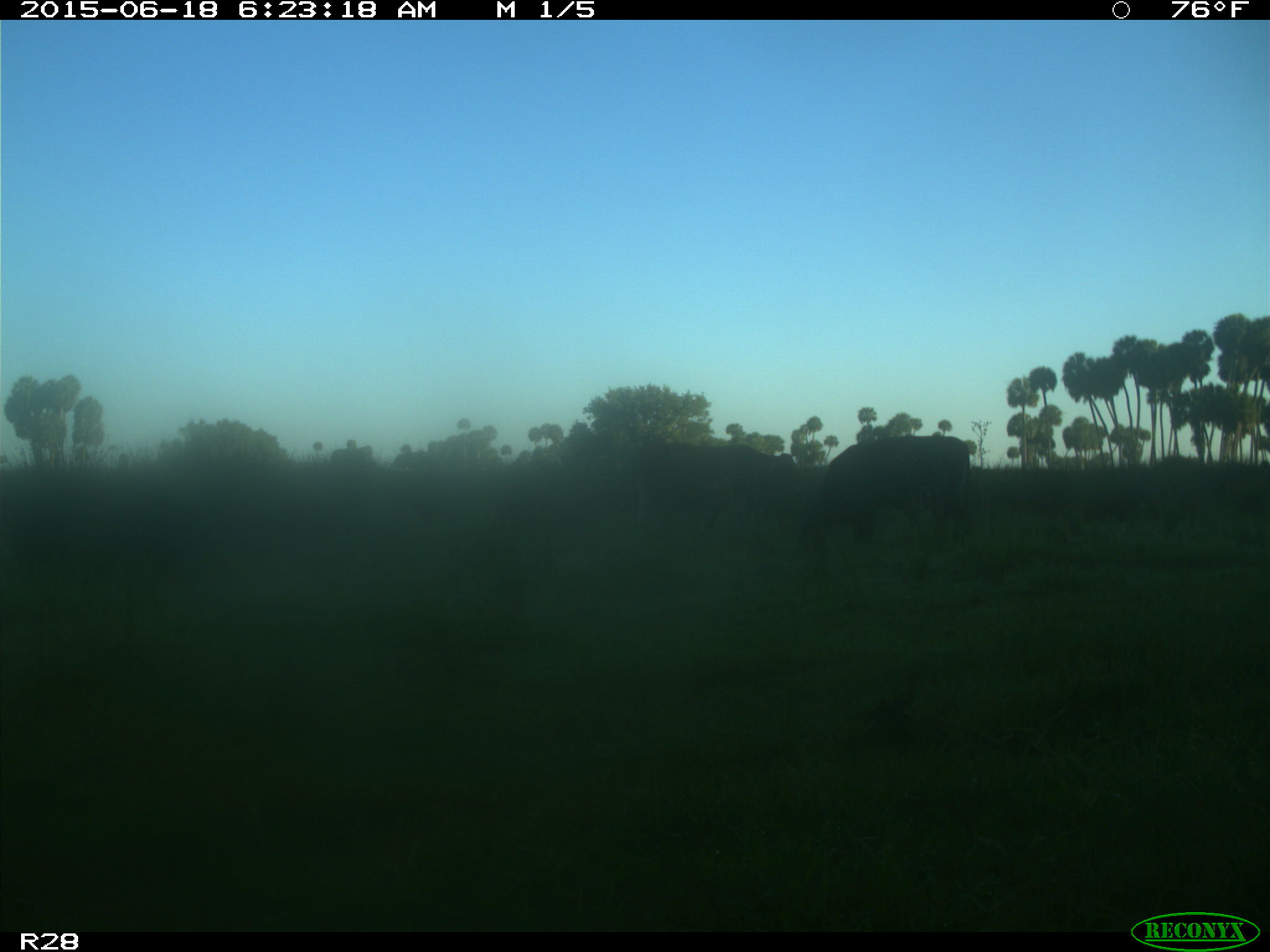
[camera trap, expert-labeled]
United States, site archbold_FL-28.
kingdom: Animalia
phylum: Chordata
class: Mammalia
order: Artiodactyla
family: Bovidae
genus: Bos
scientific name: Bos taurus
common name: domestic cow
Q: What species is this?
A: Bos taurus (domestic cow).